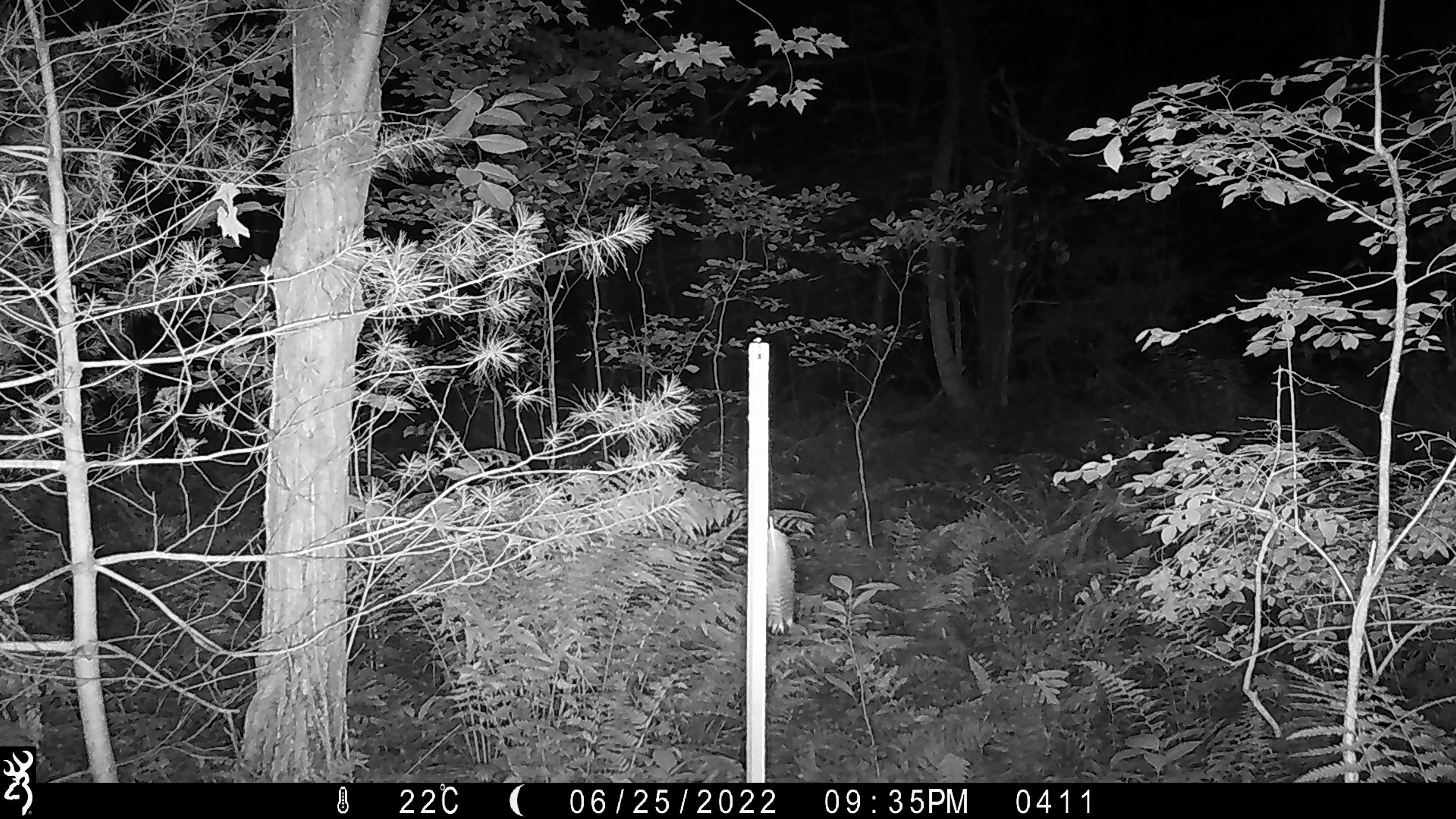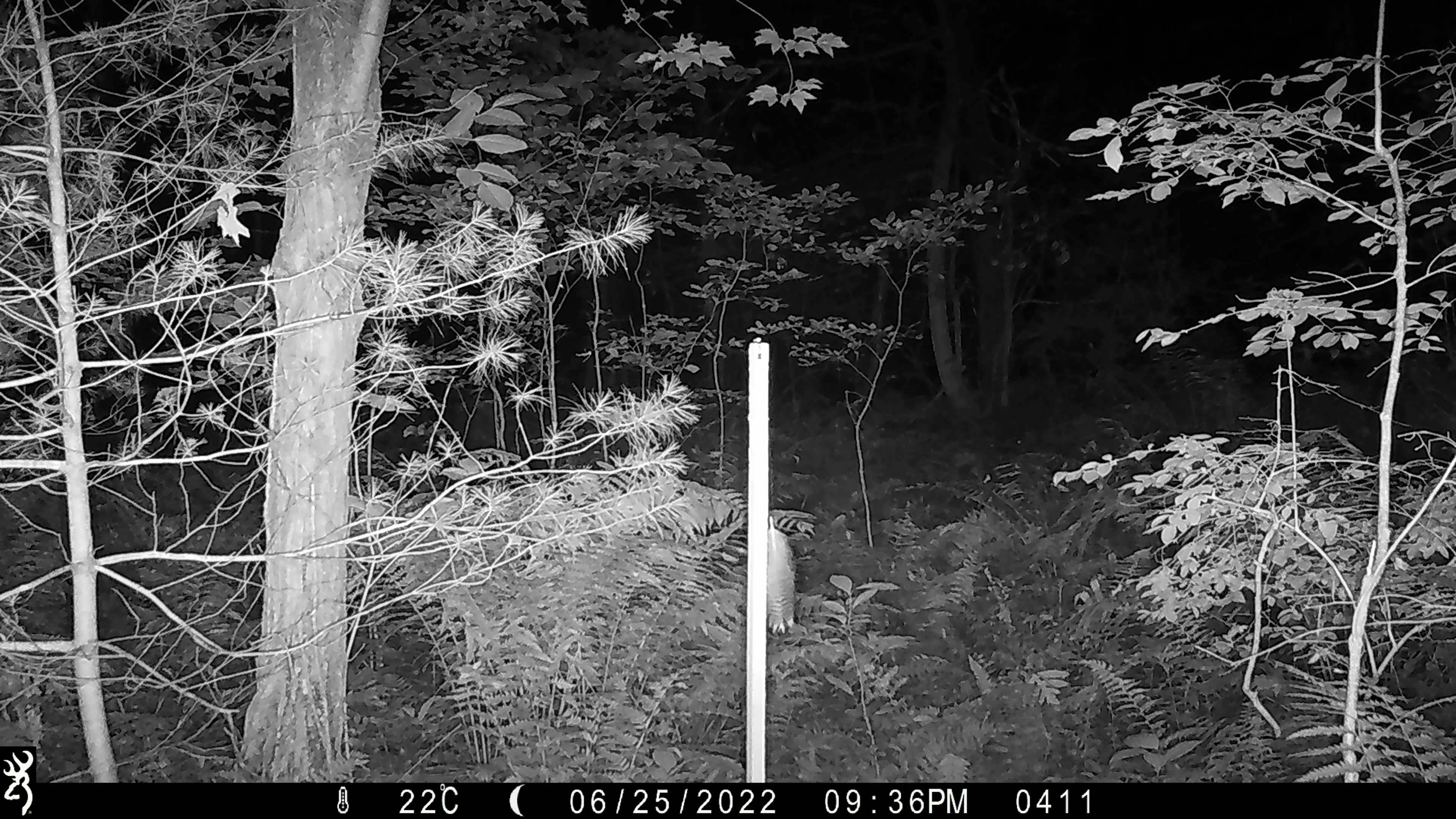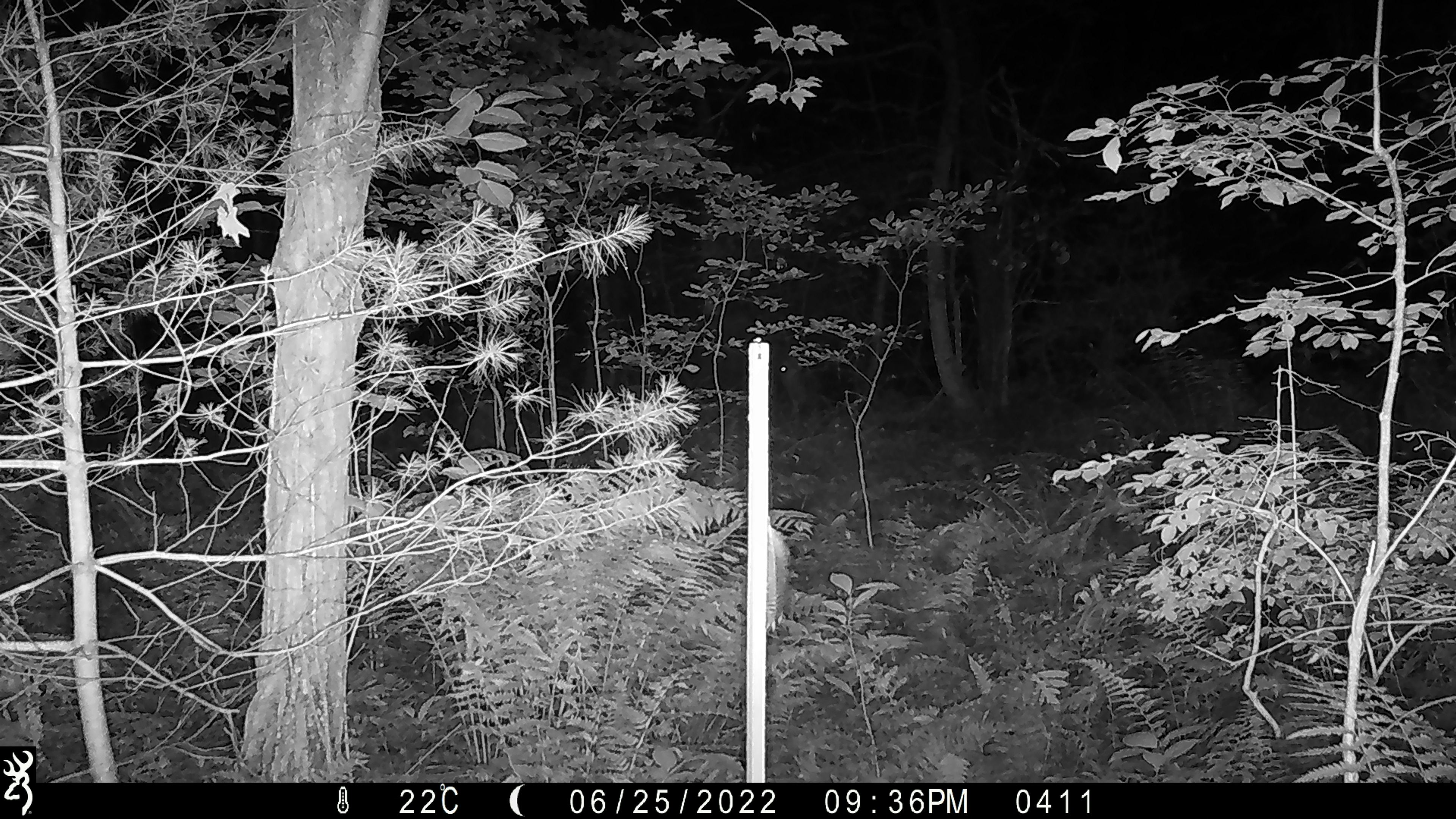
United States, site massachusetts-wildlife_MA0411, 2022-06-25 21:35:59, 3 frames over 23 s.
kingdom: Animalia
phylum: Chordata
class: Mammalia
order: Artiodactyla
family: Cervidae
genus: Alces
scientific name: Alces alces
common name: moose